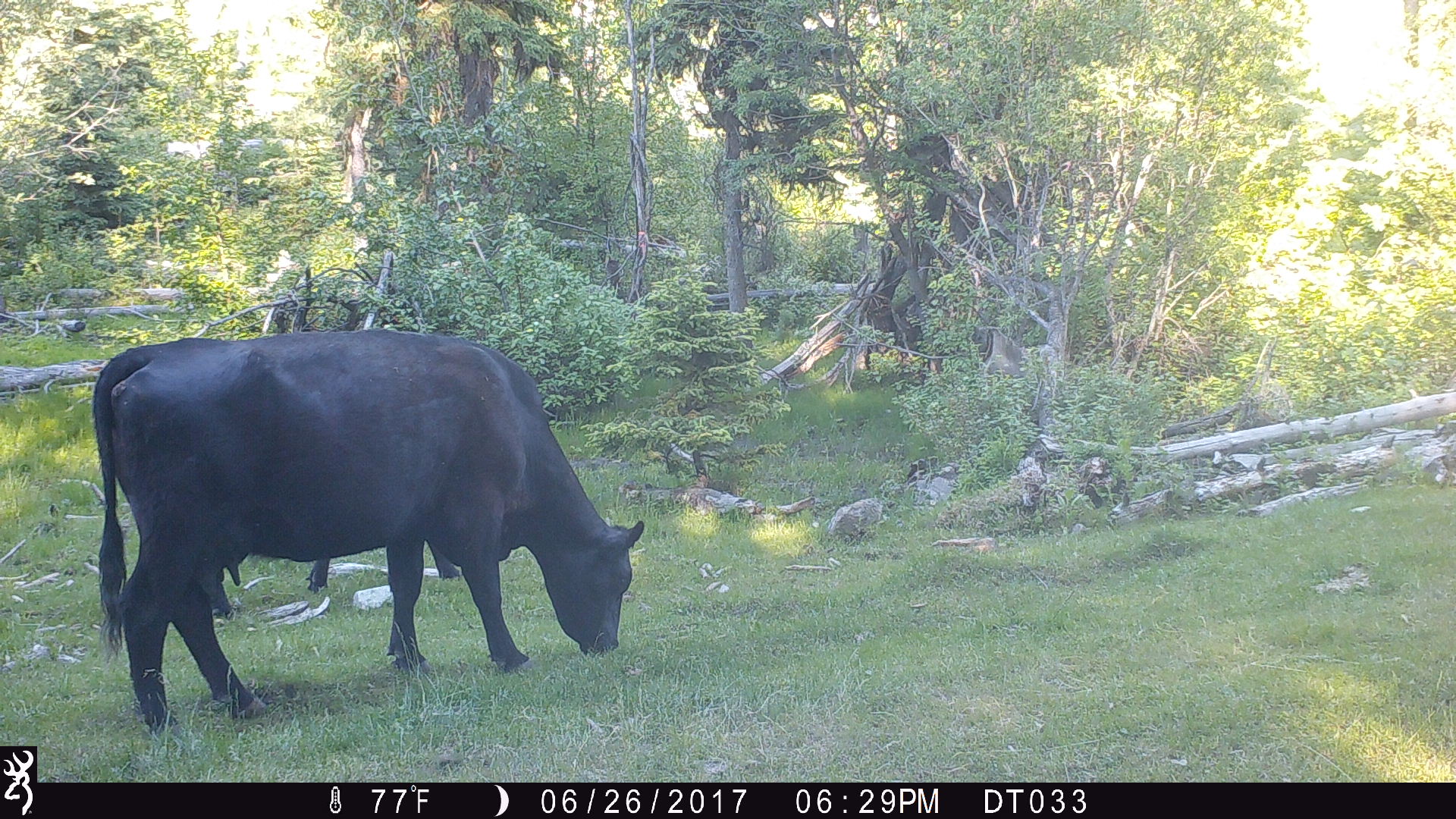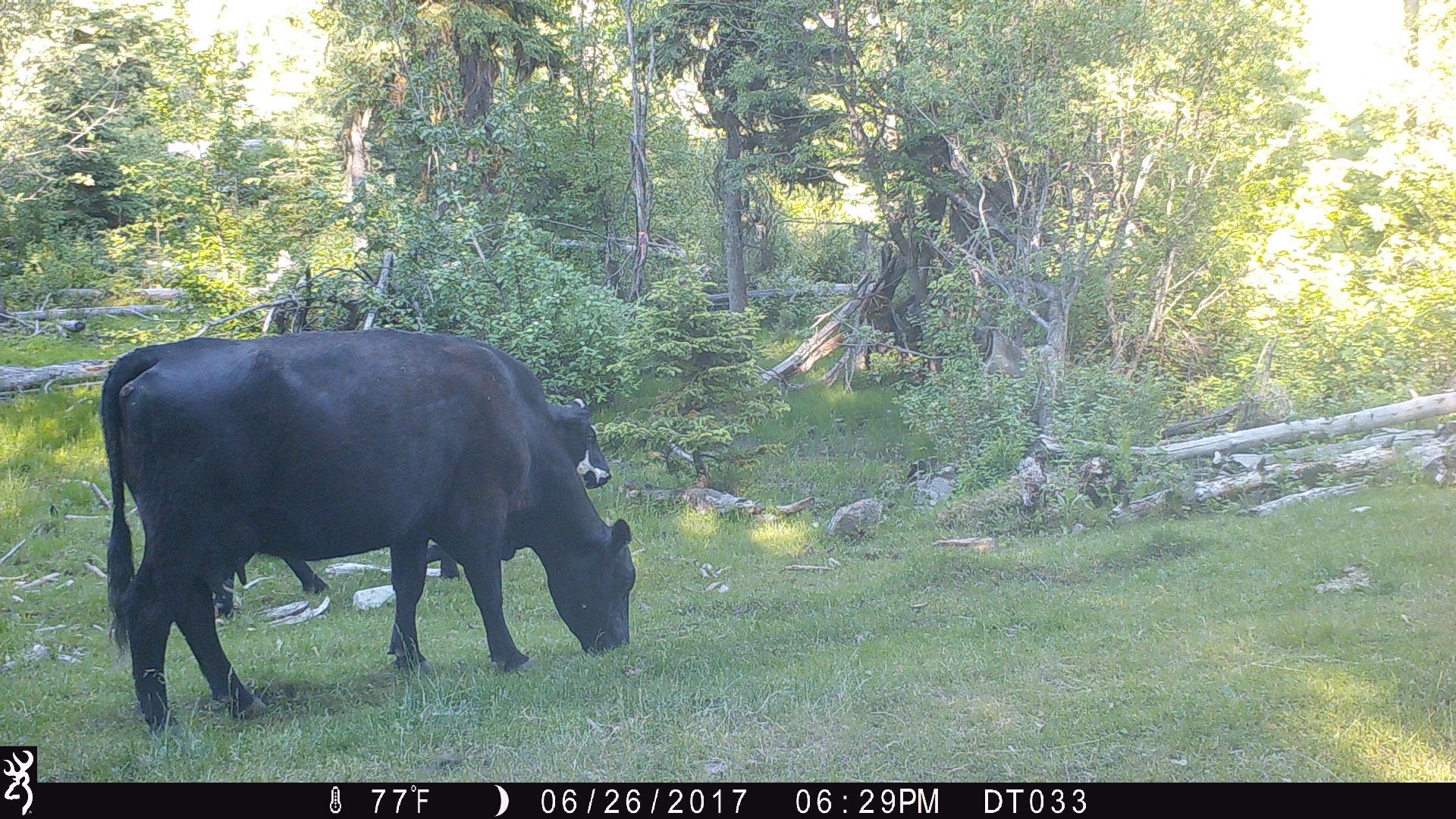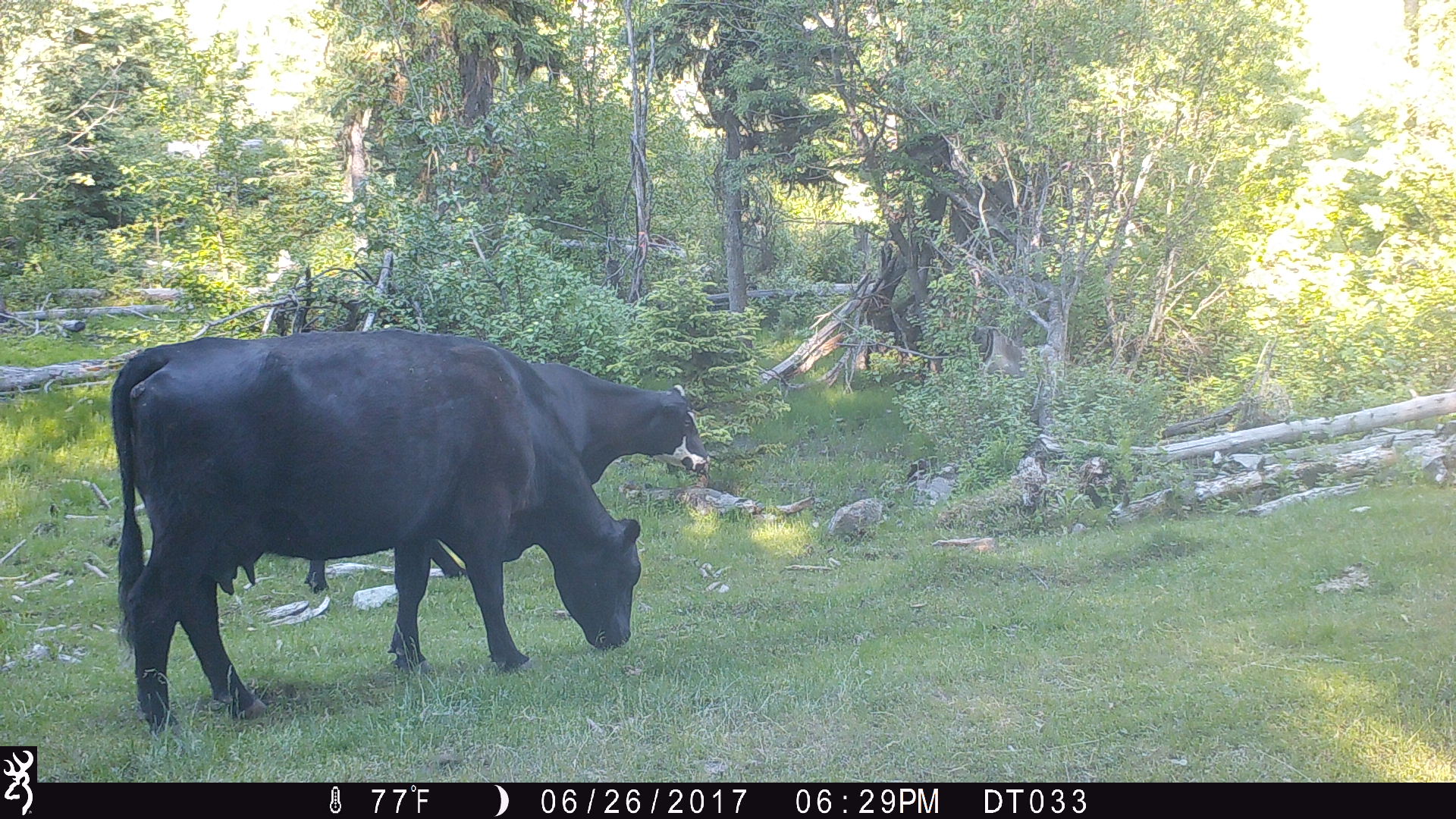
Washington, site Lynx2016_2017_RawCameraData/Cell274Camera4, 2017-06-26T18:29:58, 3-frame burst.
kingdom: Animalia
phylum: Chordata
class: Mammalia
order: Artiodactyla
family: Bovidae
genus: Bos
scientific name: Bos taurus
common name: domestic cattle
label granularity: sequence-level